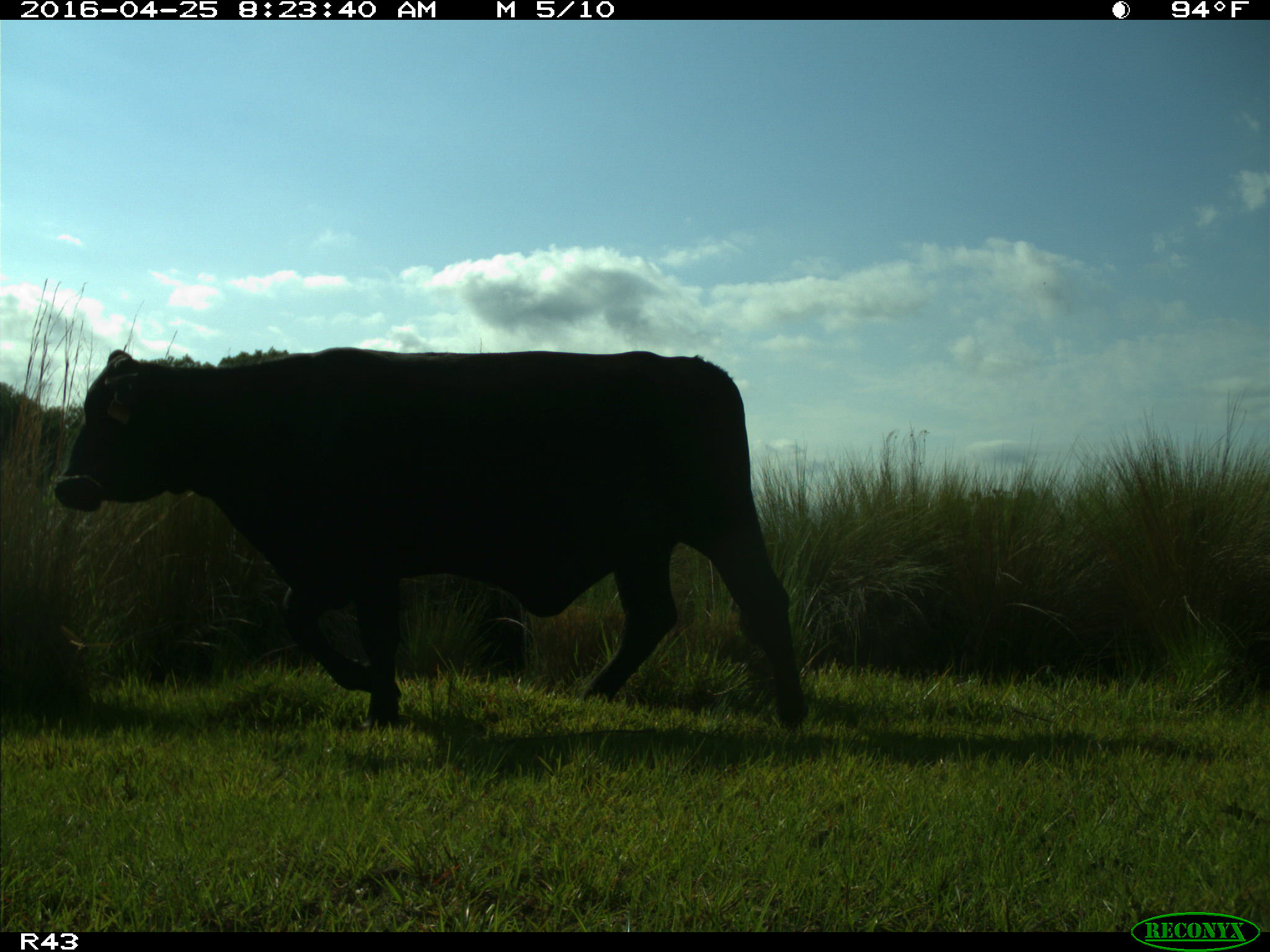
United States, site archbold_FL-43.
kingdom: Animalia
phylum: Chordata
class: Mammalia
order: Artiodactyla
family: Bovidae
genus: Bos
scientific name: Bos taurus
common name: domestic cow